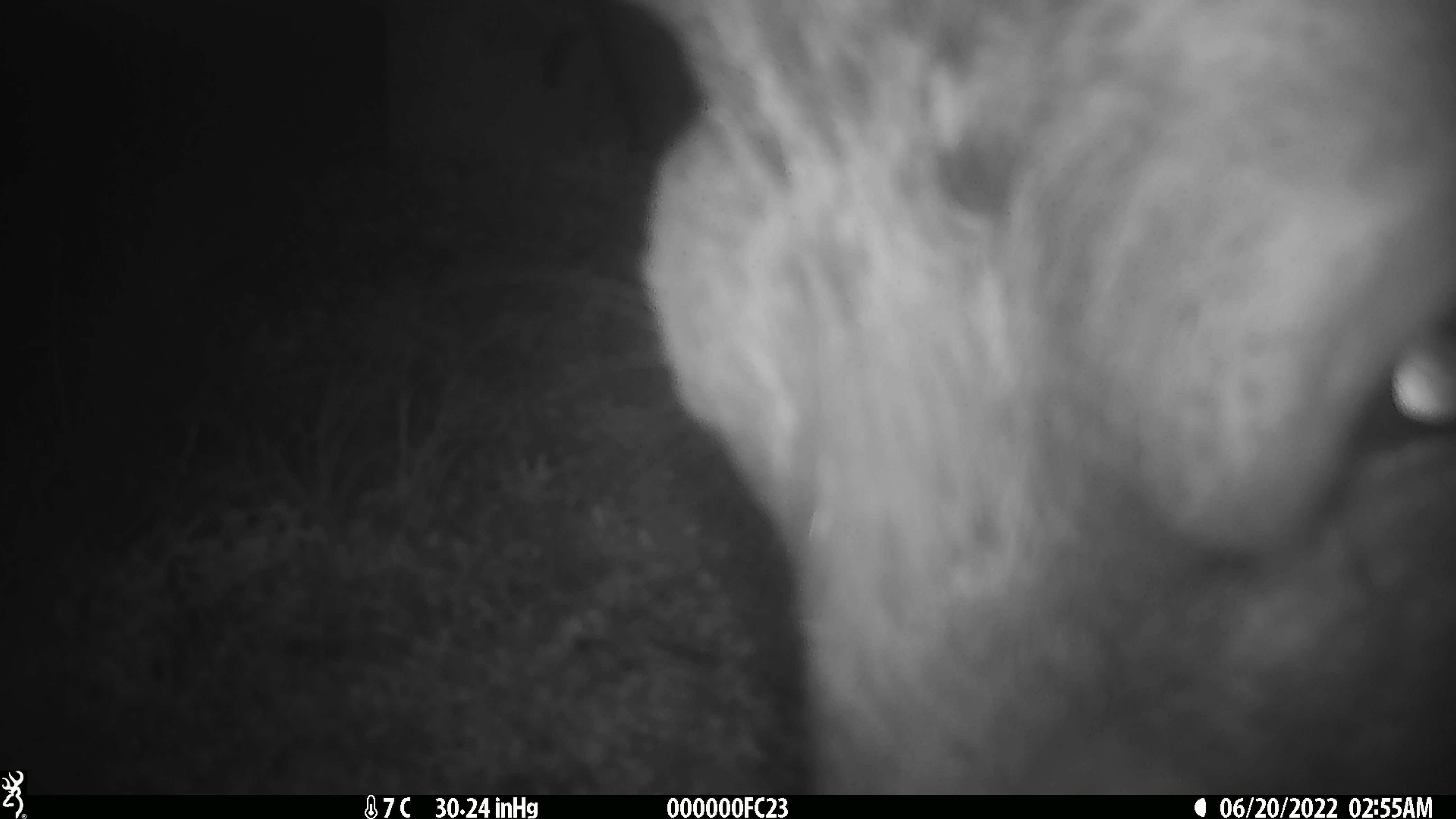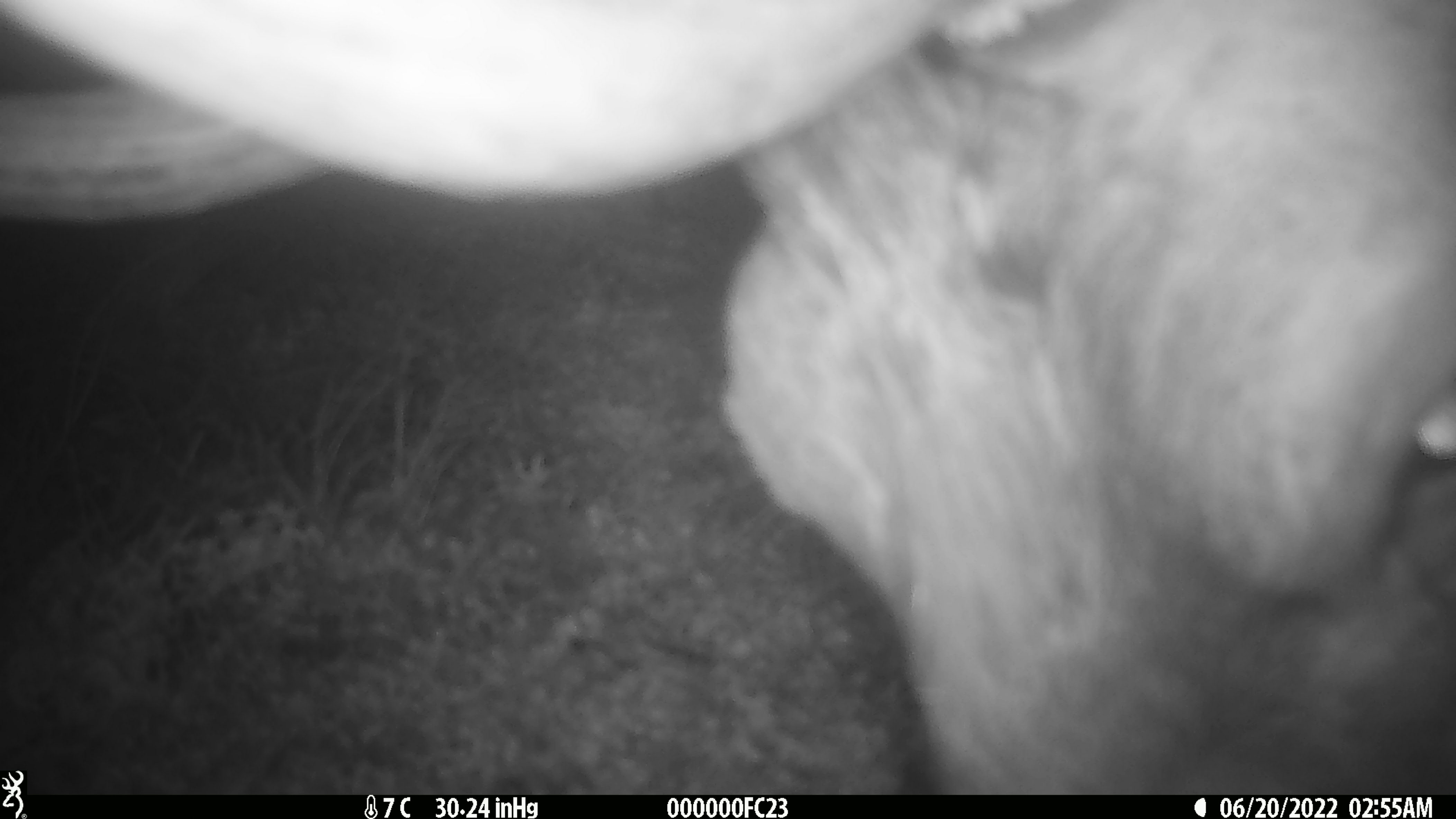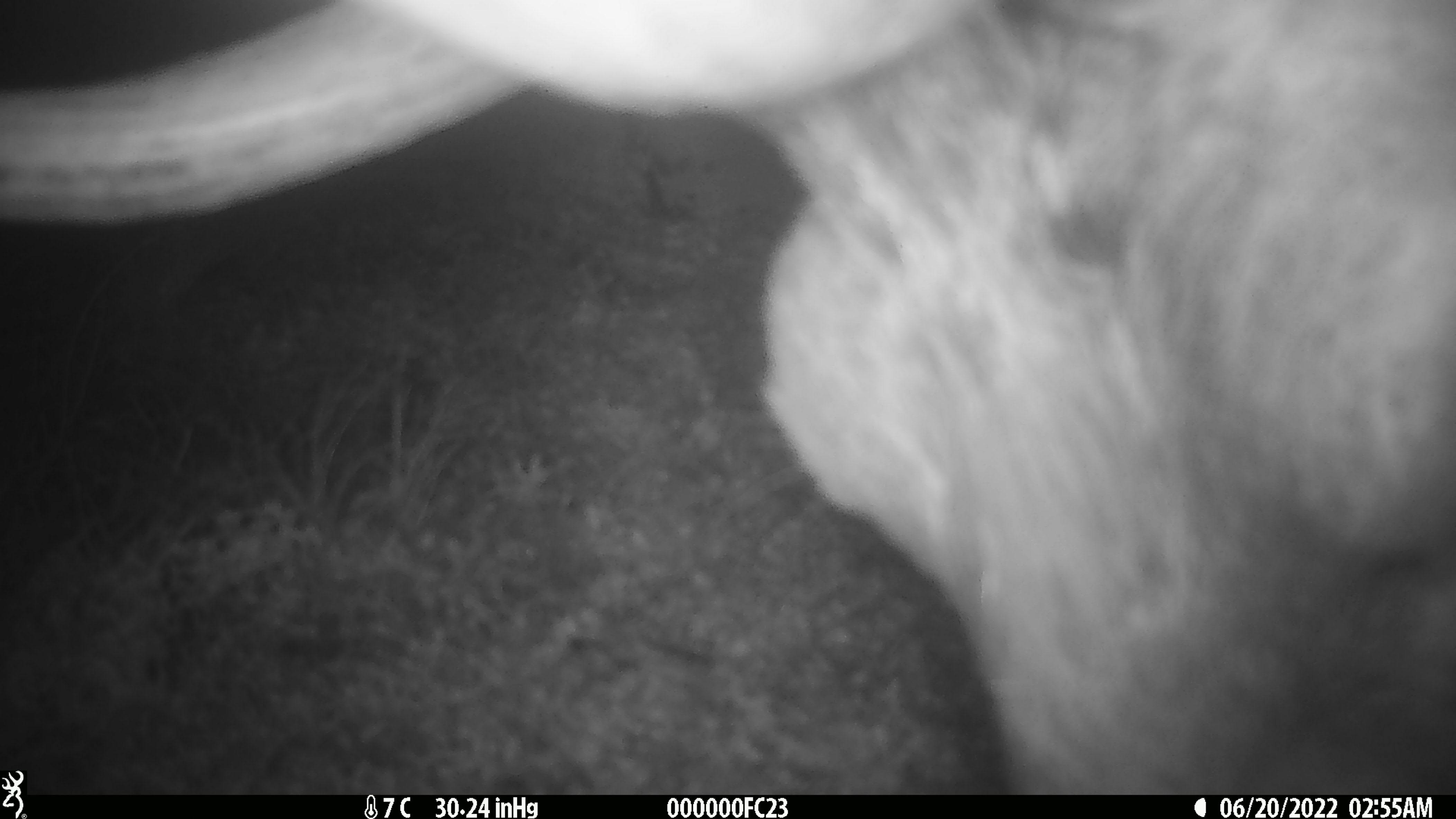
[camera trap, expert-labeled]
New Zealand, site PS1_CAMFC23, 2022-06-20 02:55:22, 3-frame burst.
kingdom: Animalia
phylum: Chordata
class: Mammalia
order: Artiodactyla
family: Cervidae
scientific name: Cervidae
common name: deer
Deer (Cervidae).